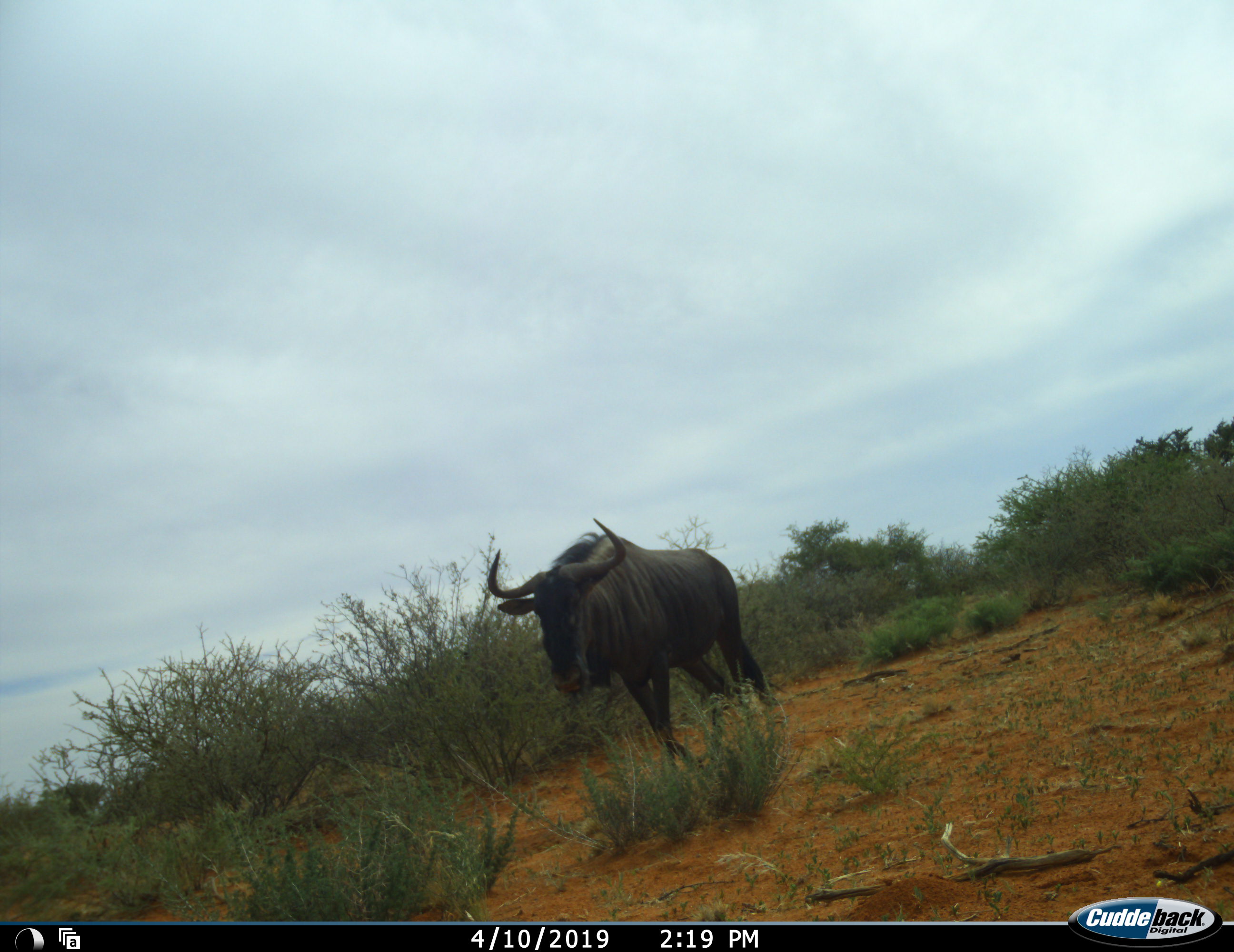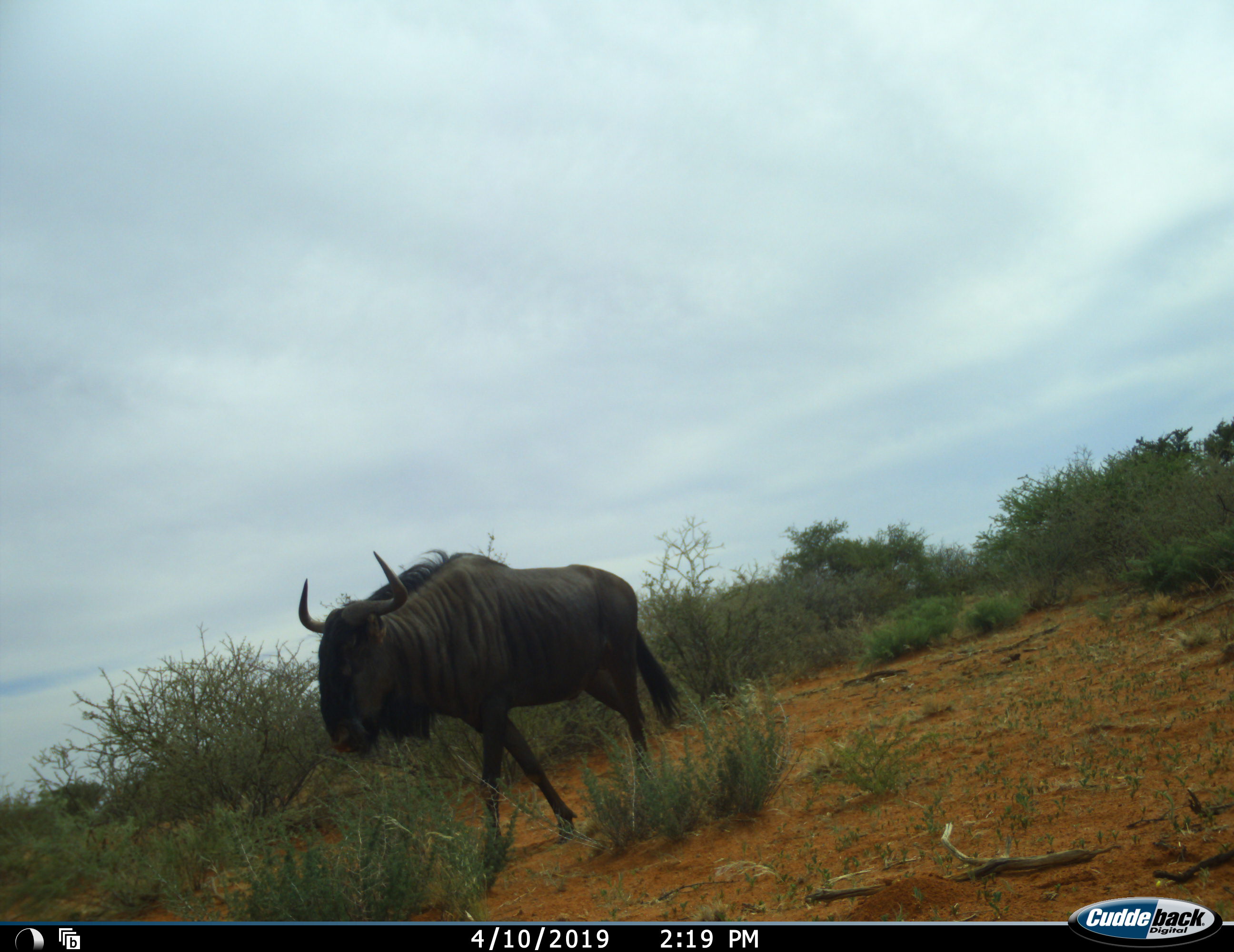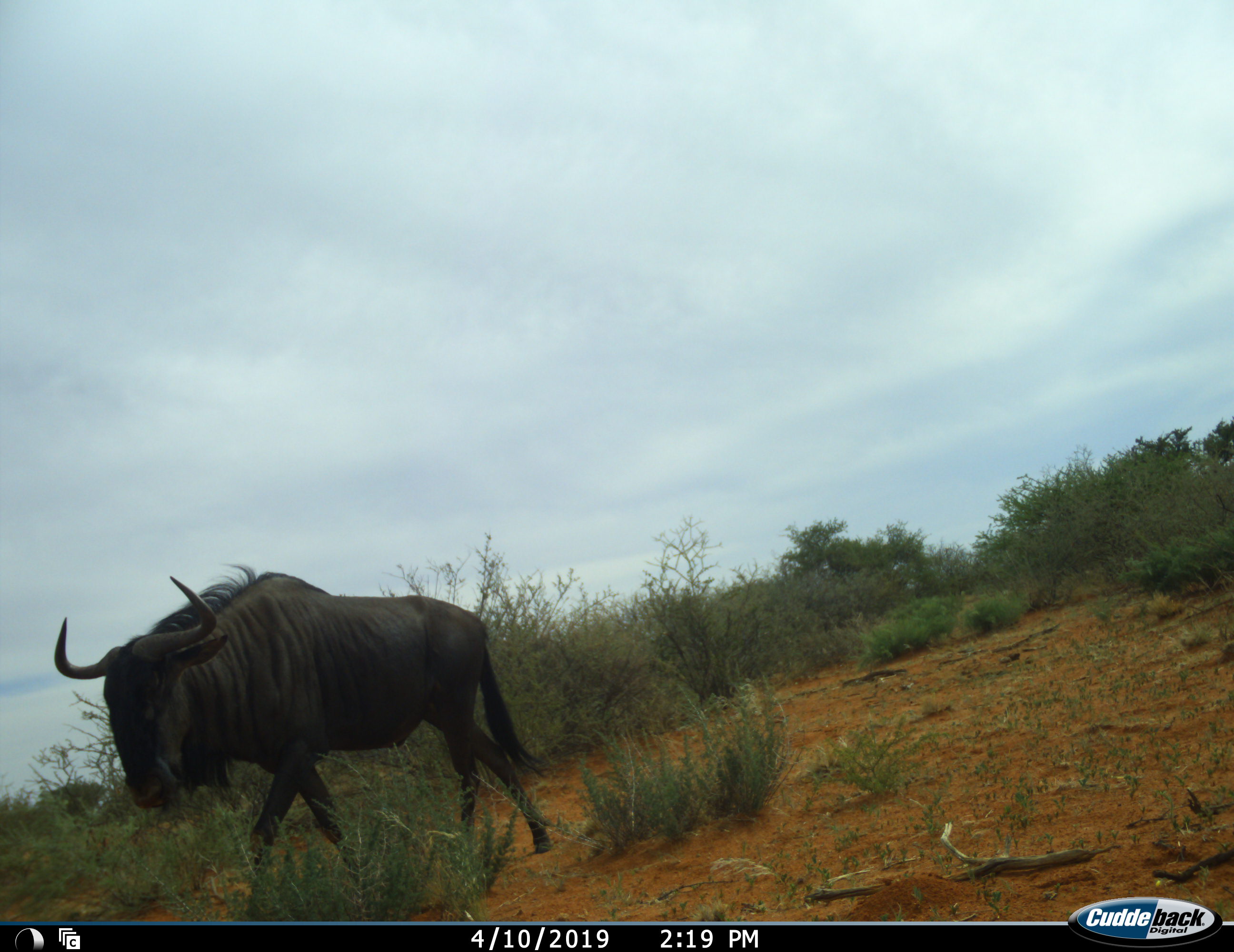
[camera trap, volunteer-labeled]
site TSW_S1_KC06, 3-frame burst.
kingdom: Animalia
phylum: Chordata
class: Mammalia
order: Artiodactyla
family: Bovidae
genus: Connochaetes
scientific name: Connochaetes taurinus taurinus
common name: blue wildebeest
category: wildebeestblue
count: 1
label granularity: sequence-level